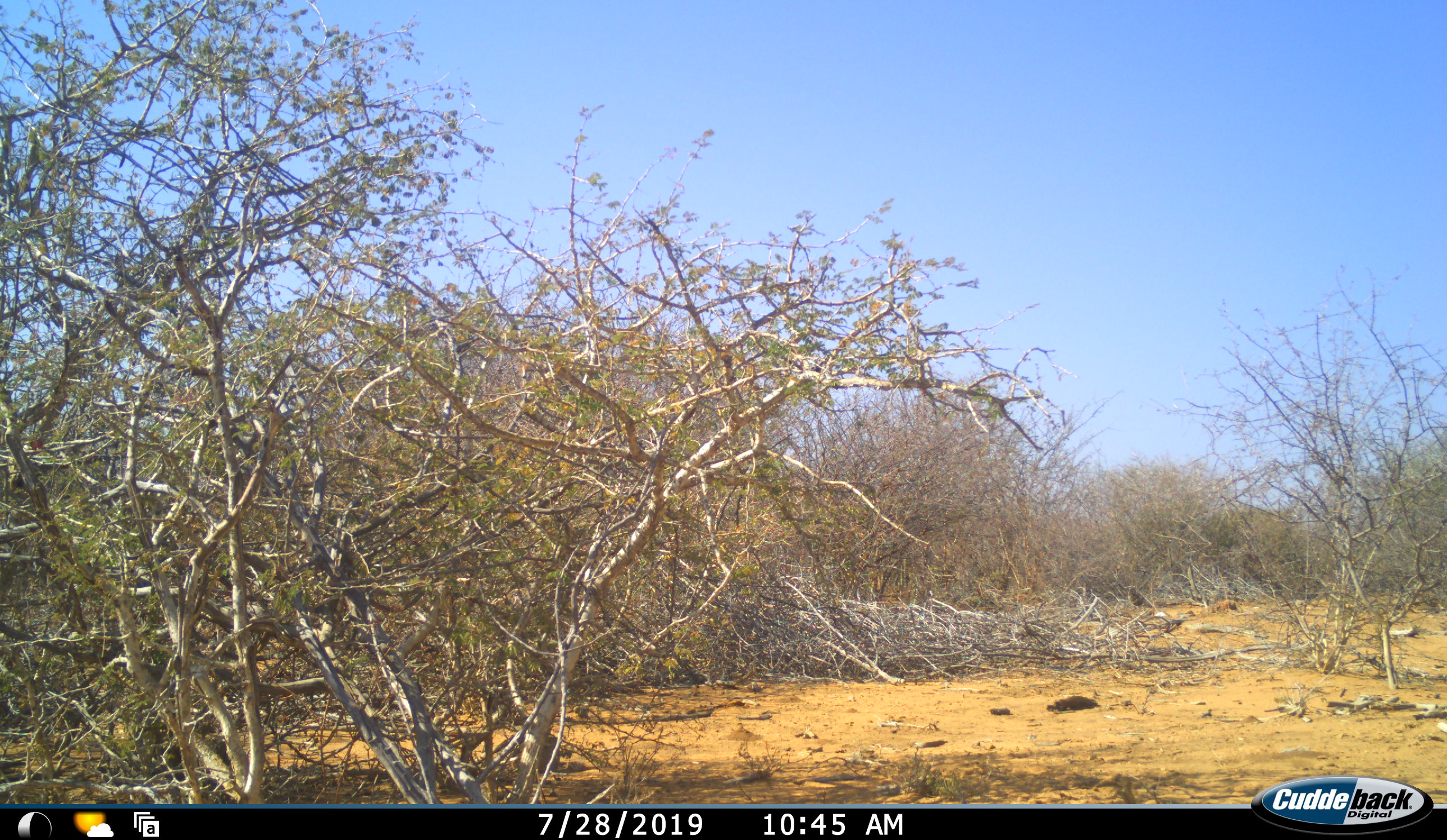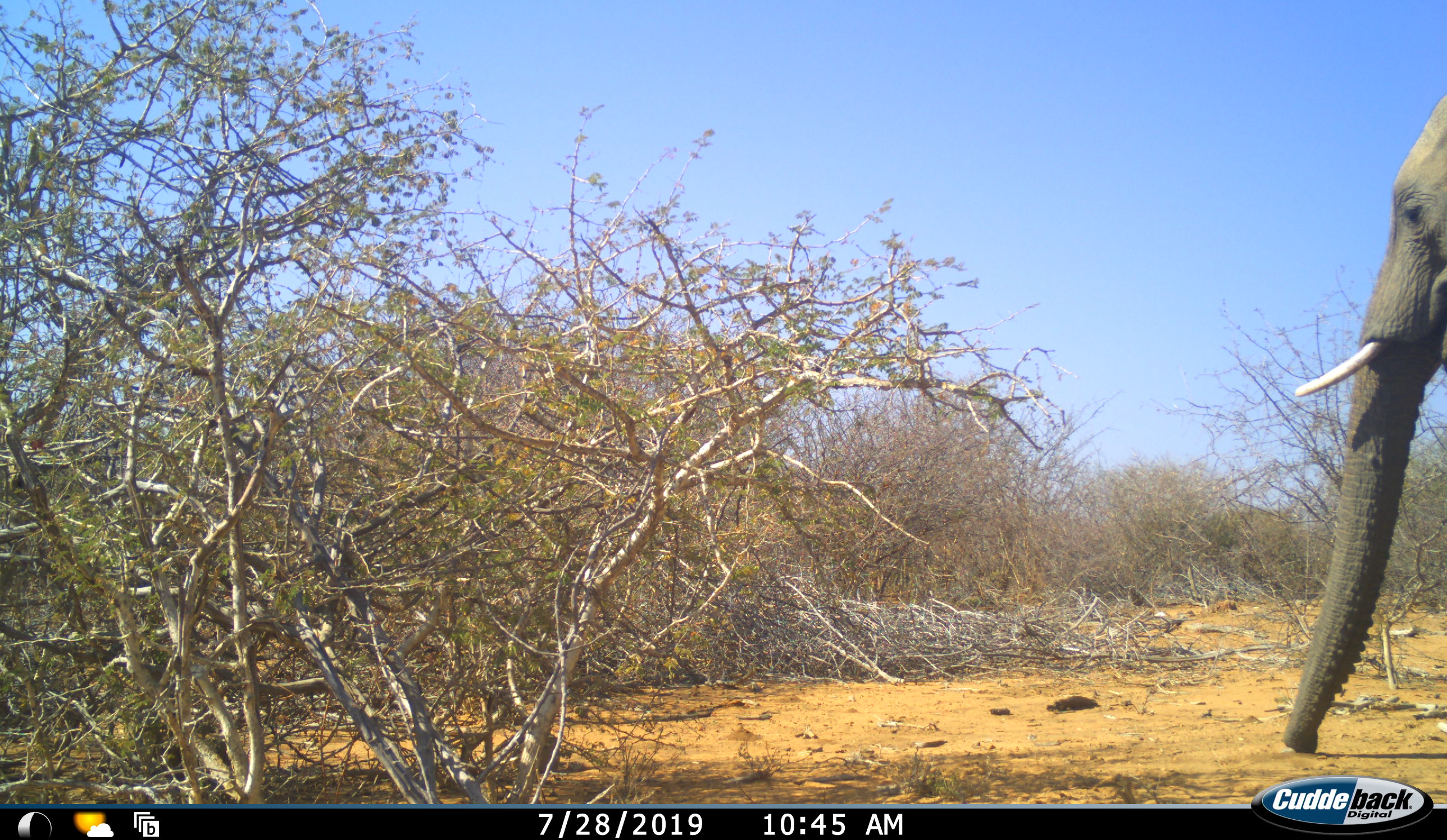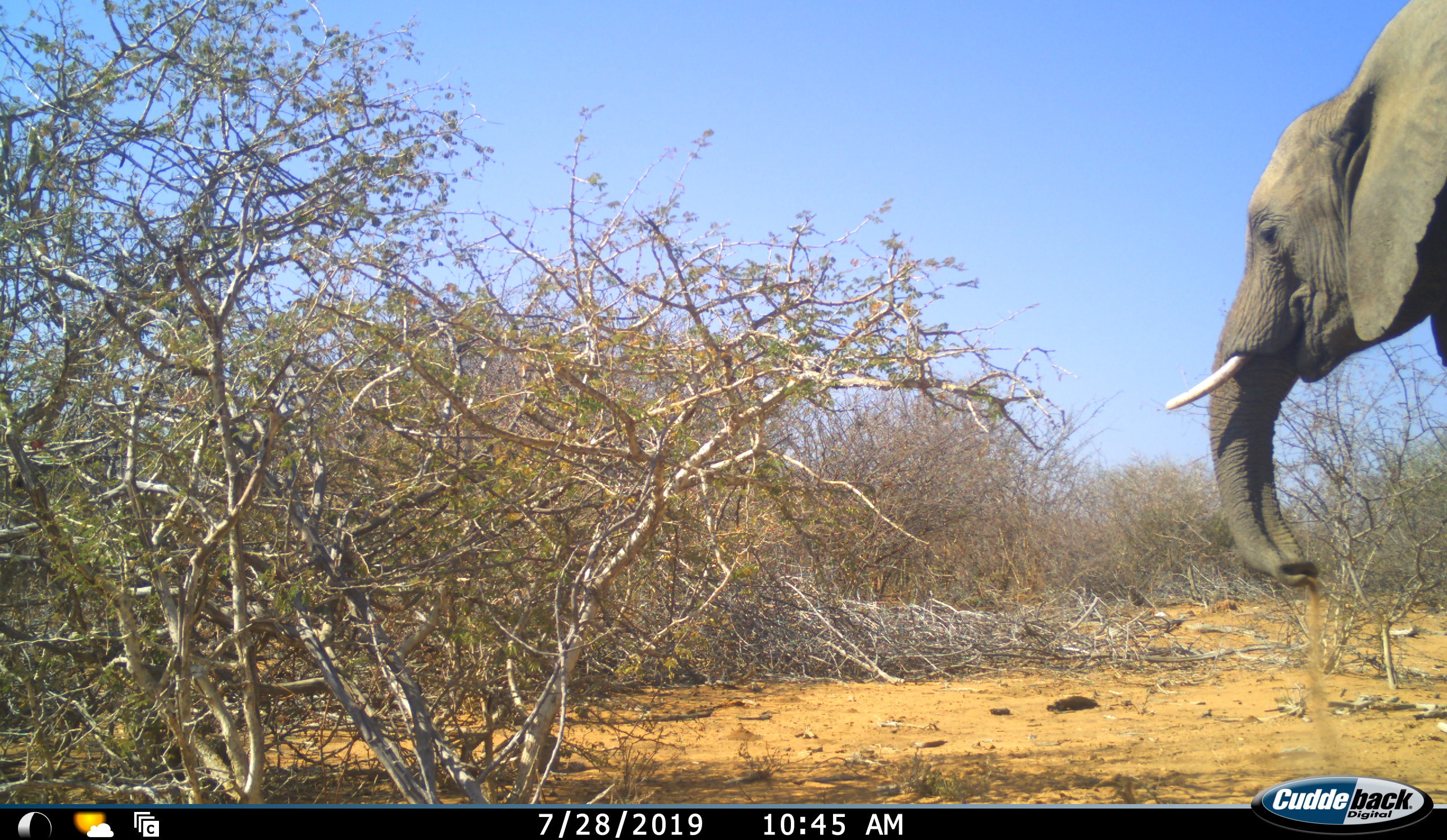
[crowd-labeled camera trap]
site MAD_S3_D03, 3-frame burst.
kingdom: Animalia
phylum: Chordata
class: Mammalia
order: Proboscidea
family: Elephantidae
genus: Loxodonta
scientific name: Loxodonta africana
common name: african bush elephant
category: elephant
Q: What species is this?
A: Elephant (african bush elephant) (Loxodonta africana).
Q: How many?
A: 1.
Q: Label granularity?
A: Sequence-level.